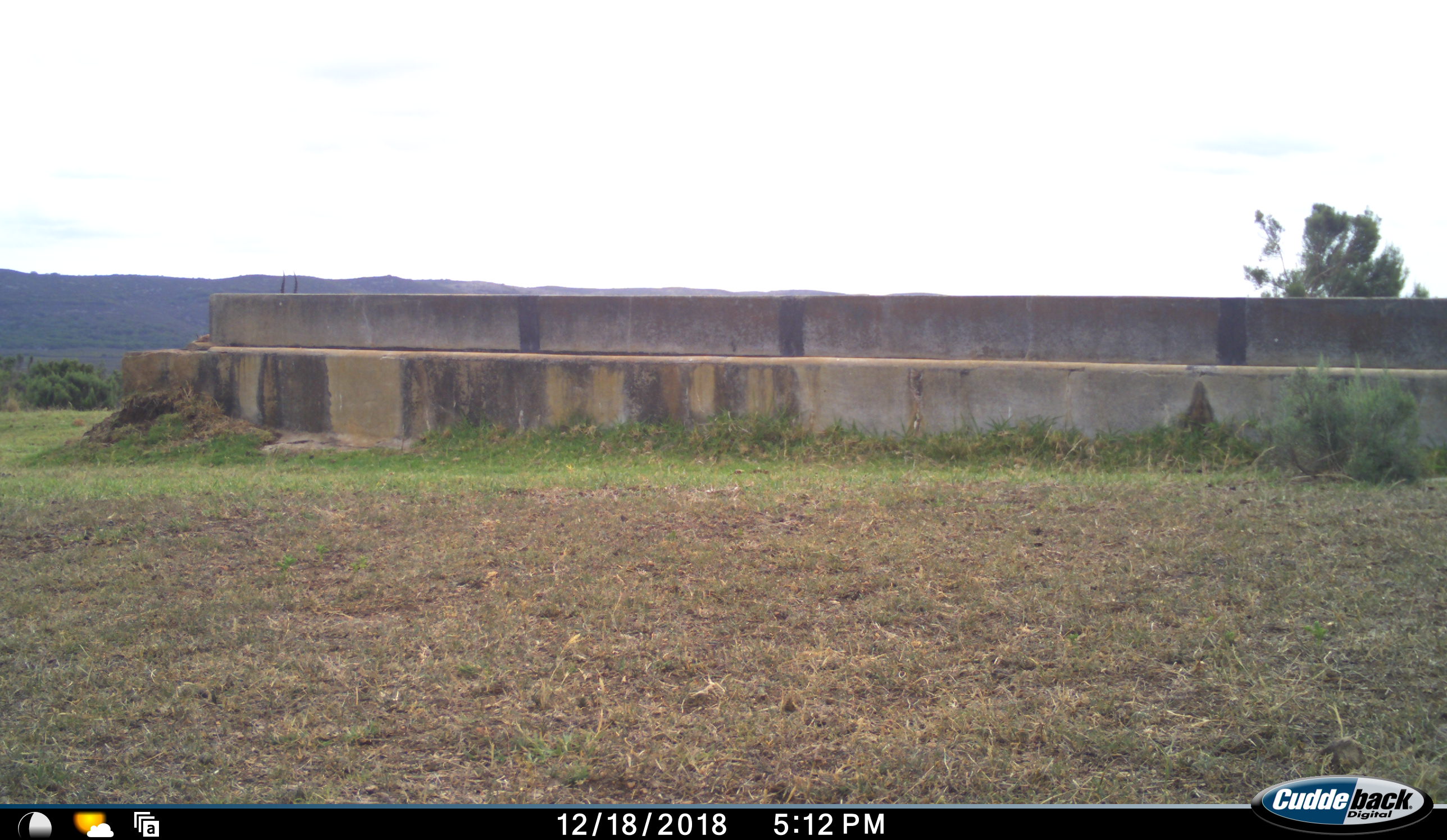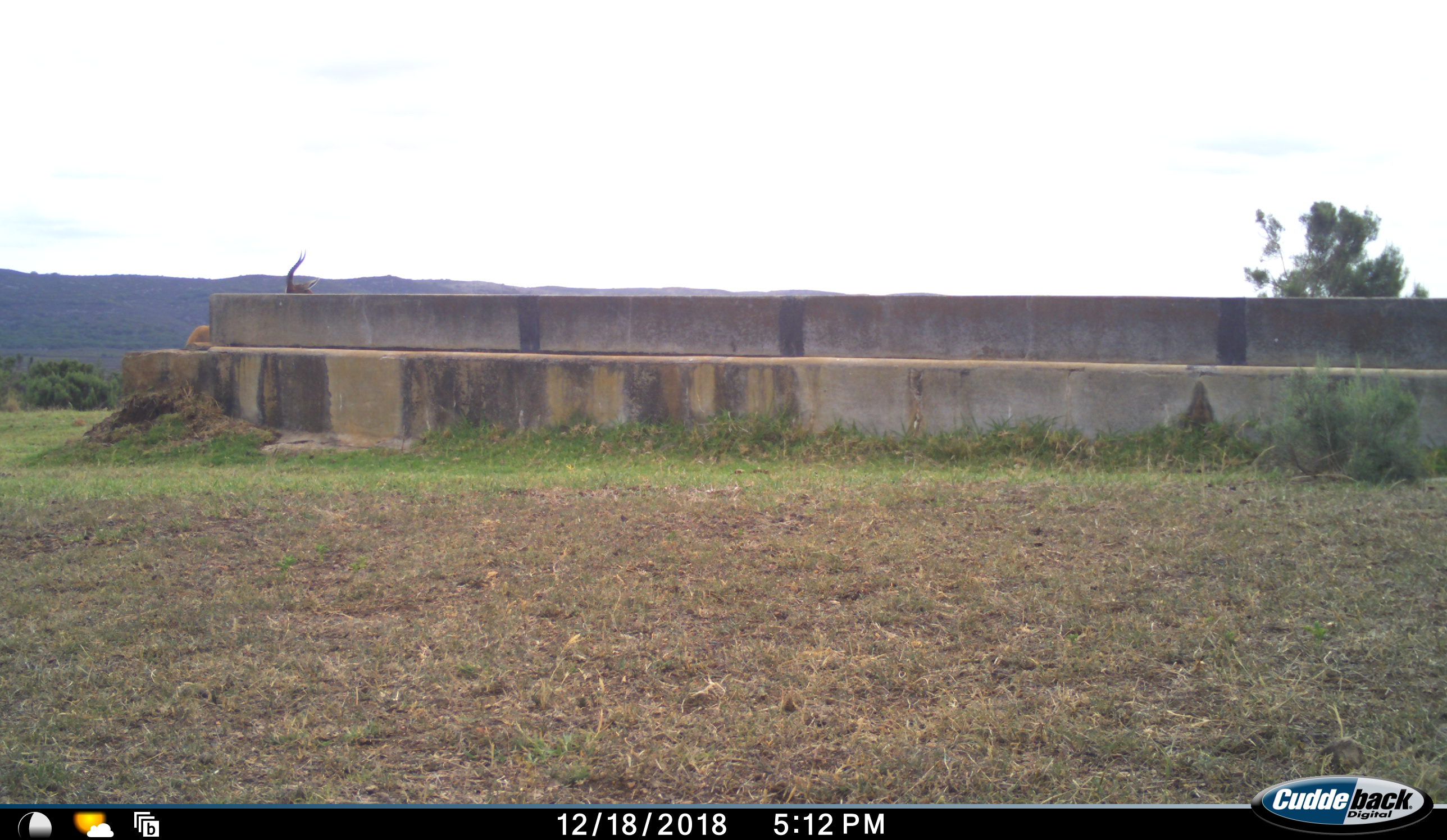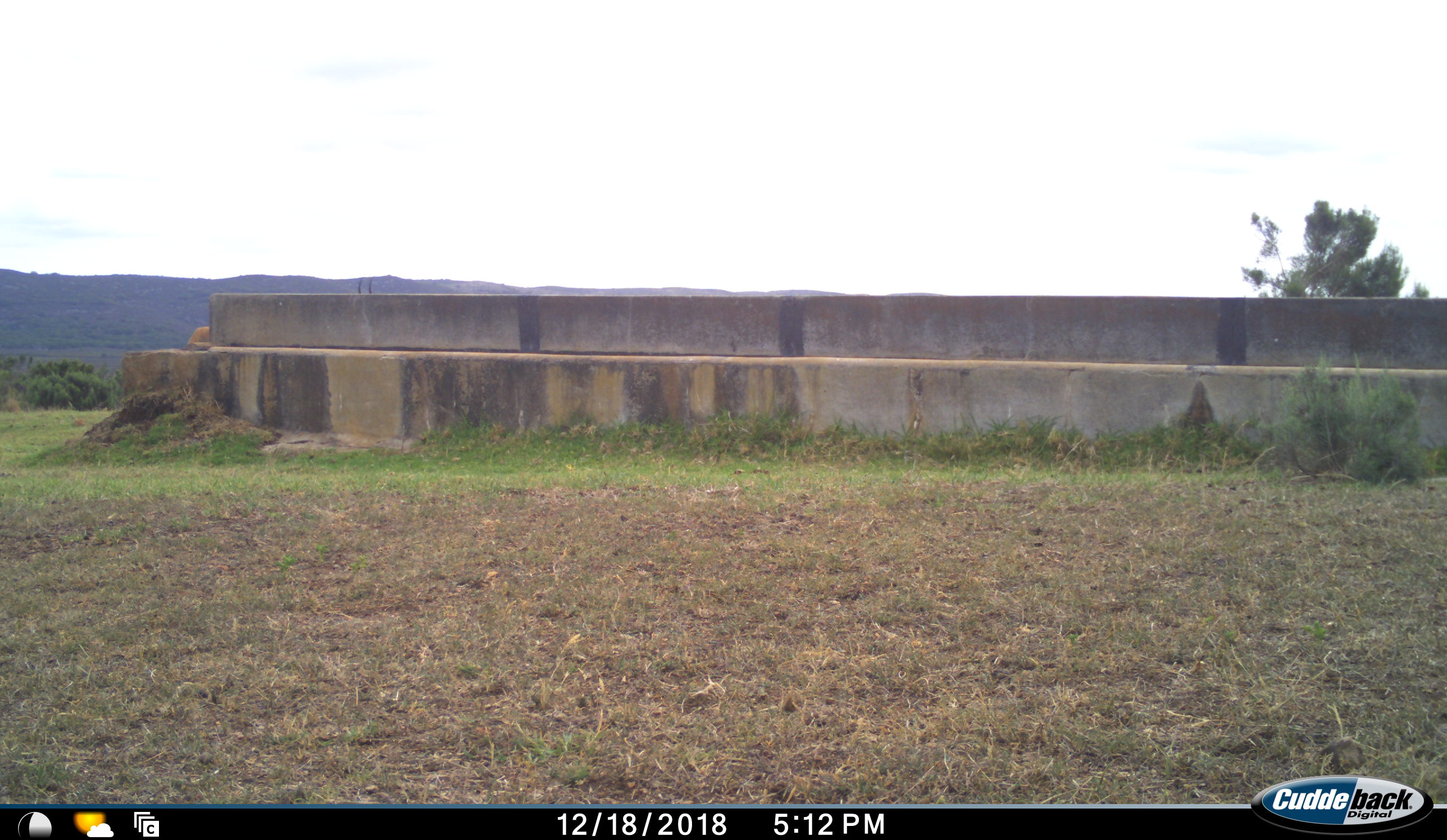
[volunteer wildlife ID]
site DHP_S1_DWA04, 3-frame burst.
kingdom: Animalia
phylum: Chordata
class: Mammalia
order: Artiodactyla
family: Bovidae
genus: Damaliscus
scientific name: Damaliscus pygargus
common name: bontebok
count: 1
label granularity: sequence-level